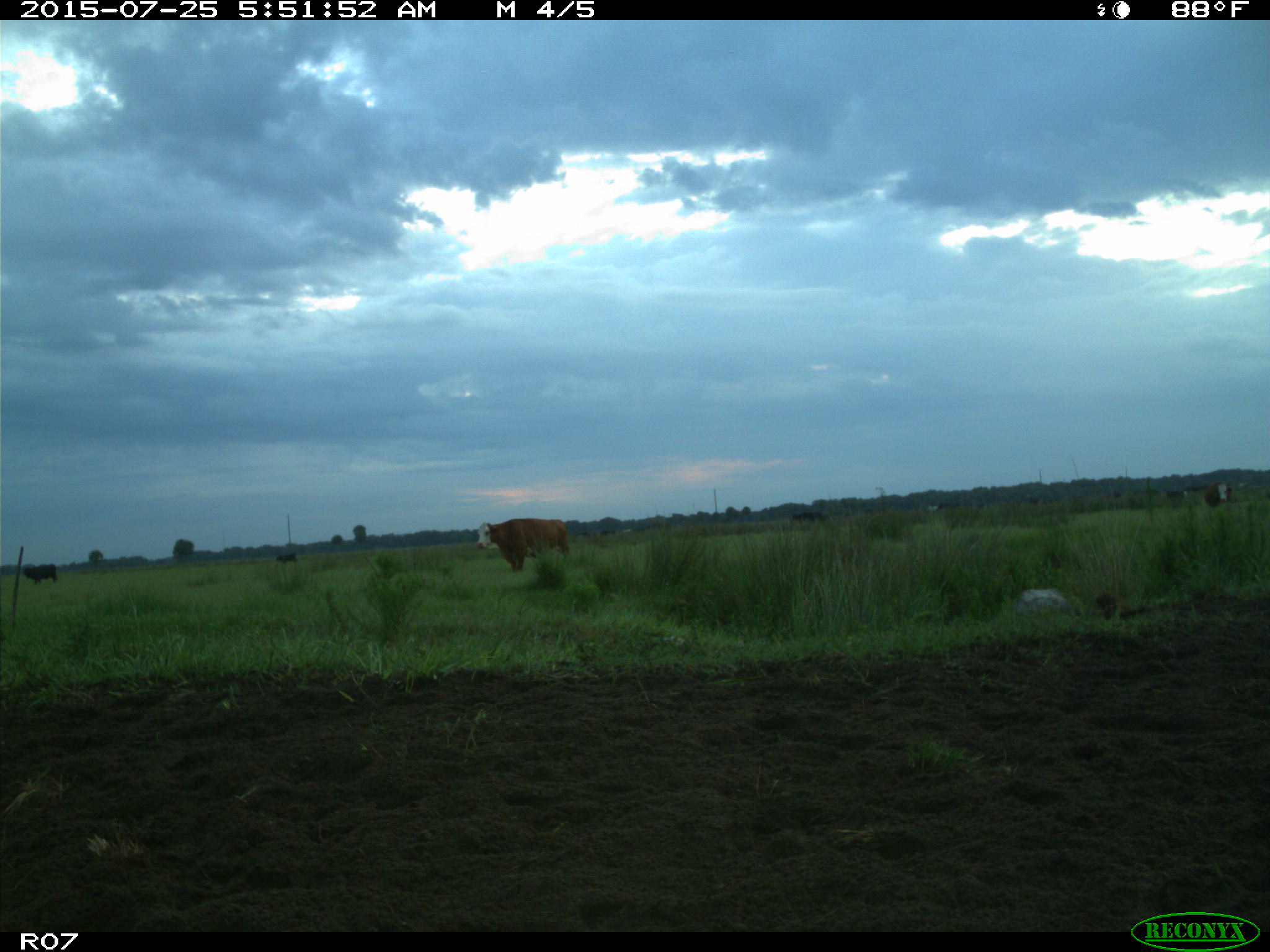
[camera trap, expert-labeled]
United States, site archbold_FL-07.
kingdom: Animalia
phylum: Chordata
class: Mammalia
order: Artiodactyla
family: Bovidae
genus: Bos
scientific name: Bos taurus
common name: domestic cow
Bos taurus (domestic cow).